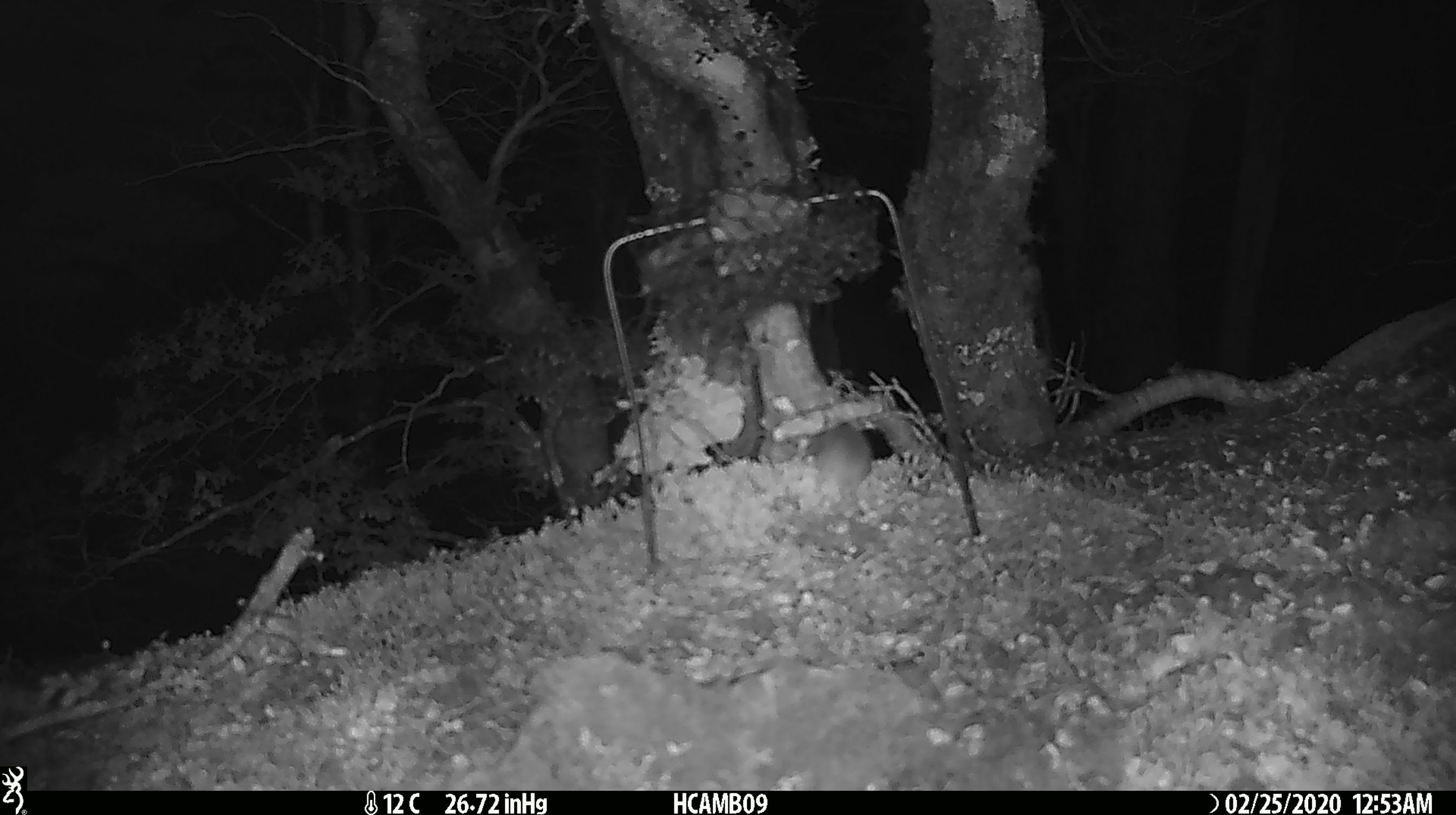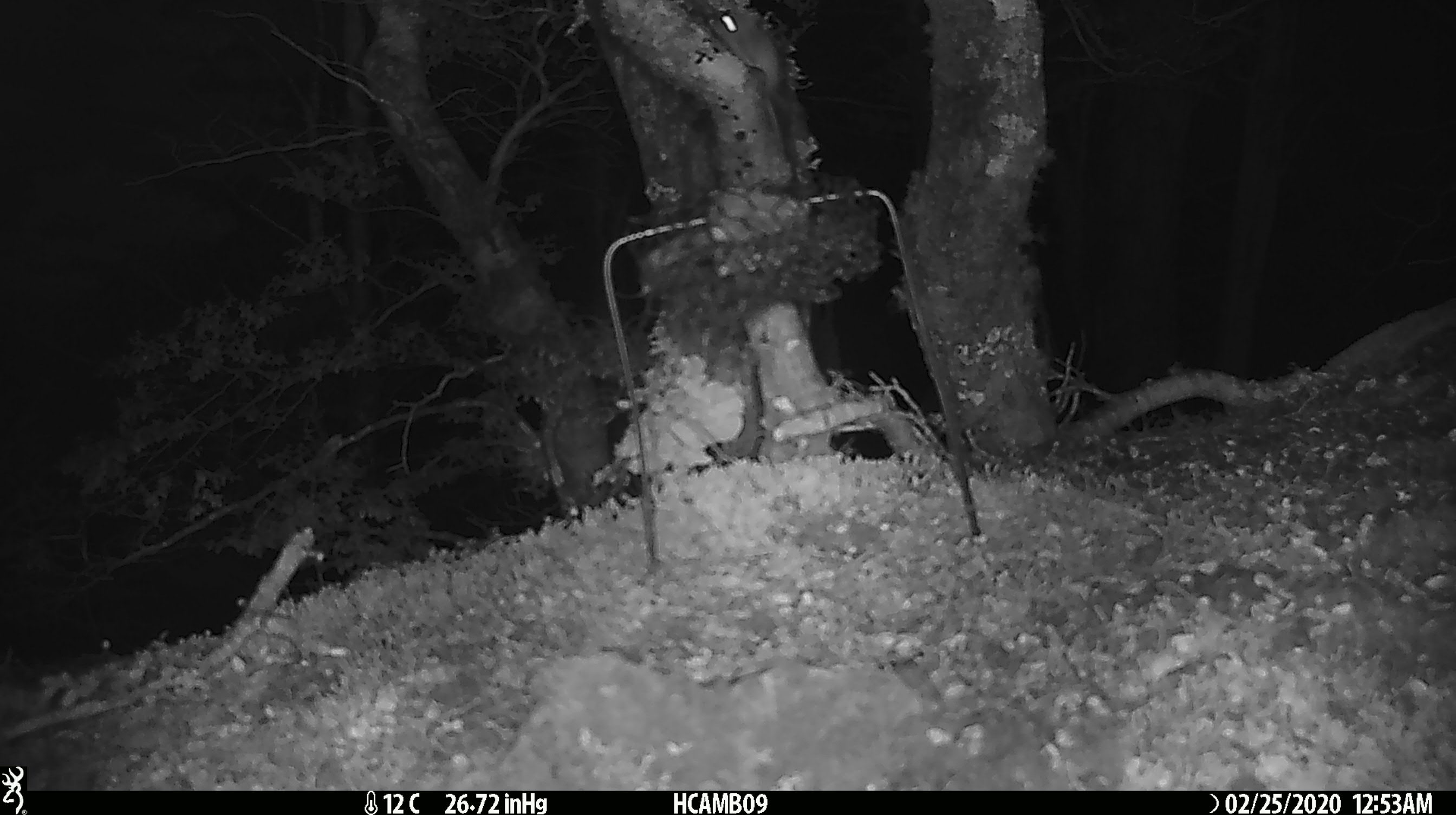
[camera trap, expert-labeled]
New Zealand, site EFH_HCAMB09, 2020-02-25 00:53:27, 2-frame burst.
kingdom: Animalia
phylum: Chordata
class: Mammalia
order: Rodentia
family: Muridae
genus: Mus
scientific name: Mus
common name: mouse